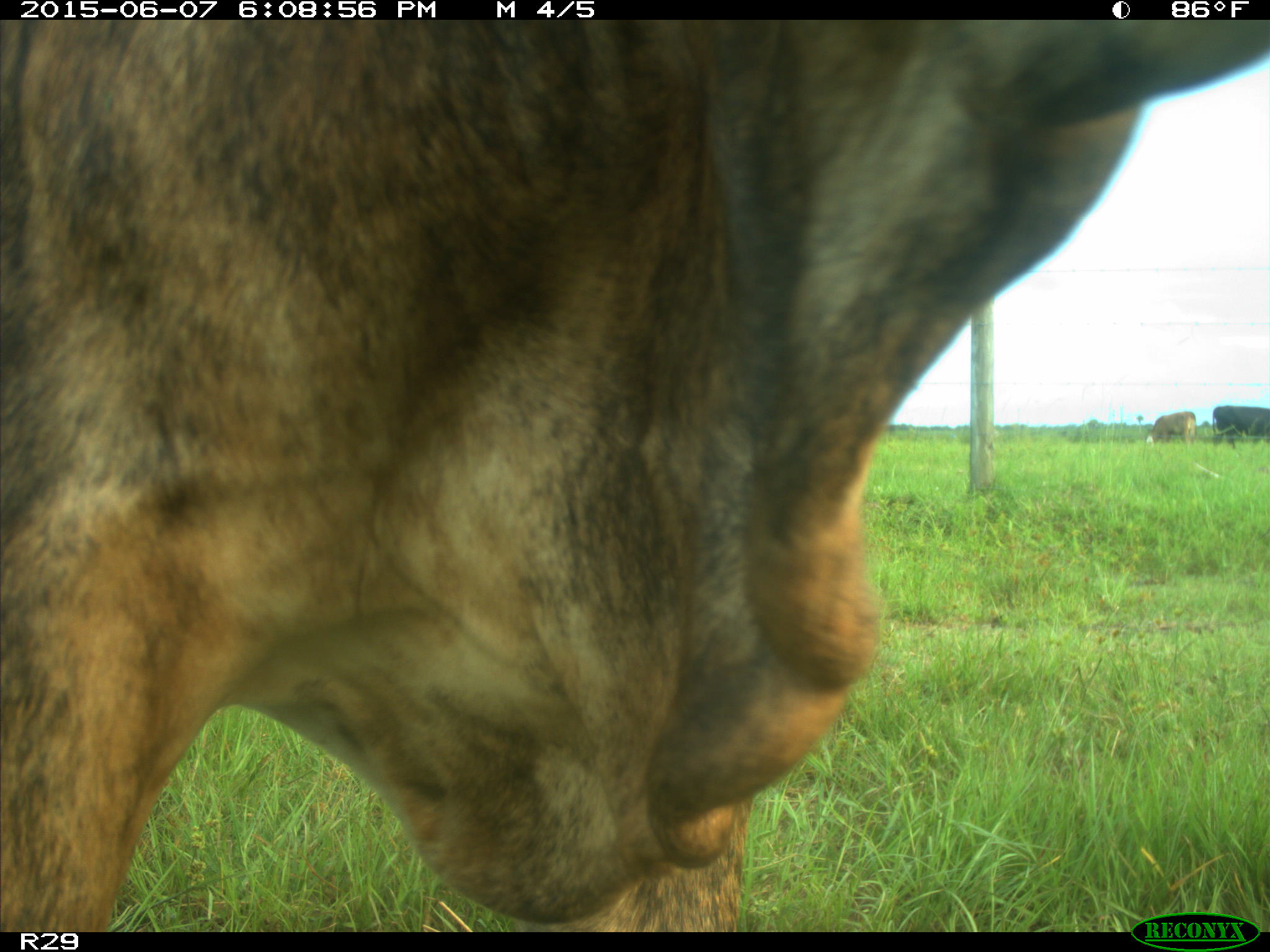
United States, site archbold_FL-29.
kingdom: Animalia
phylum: Chordata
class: Mammalia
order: Artiodactyla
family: Bovidae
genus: Bos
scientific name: Bos taurus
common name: domestic cow